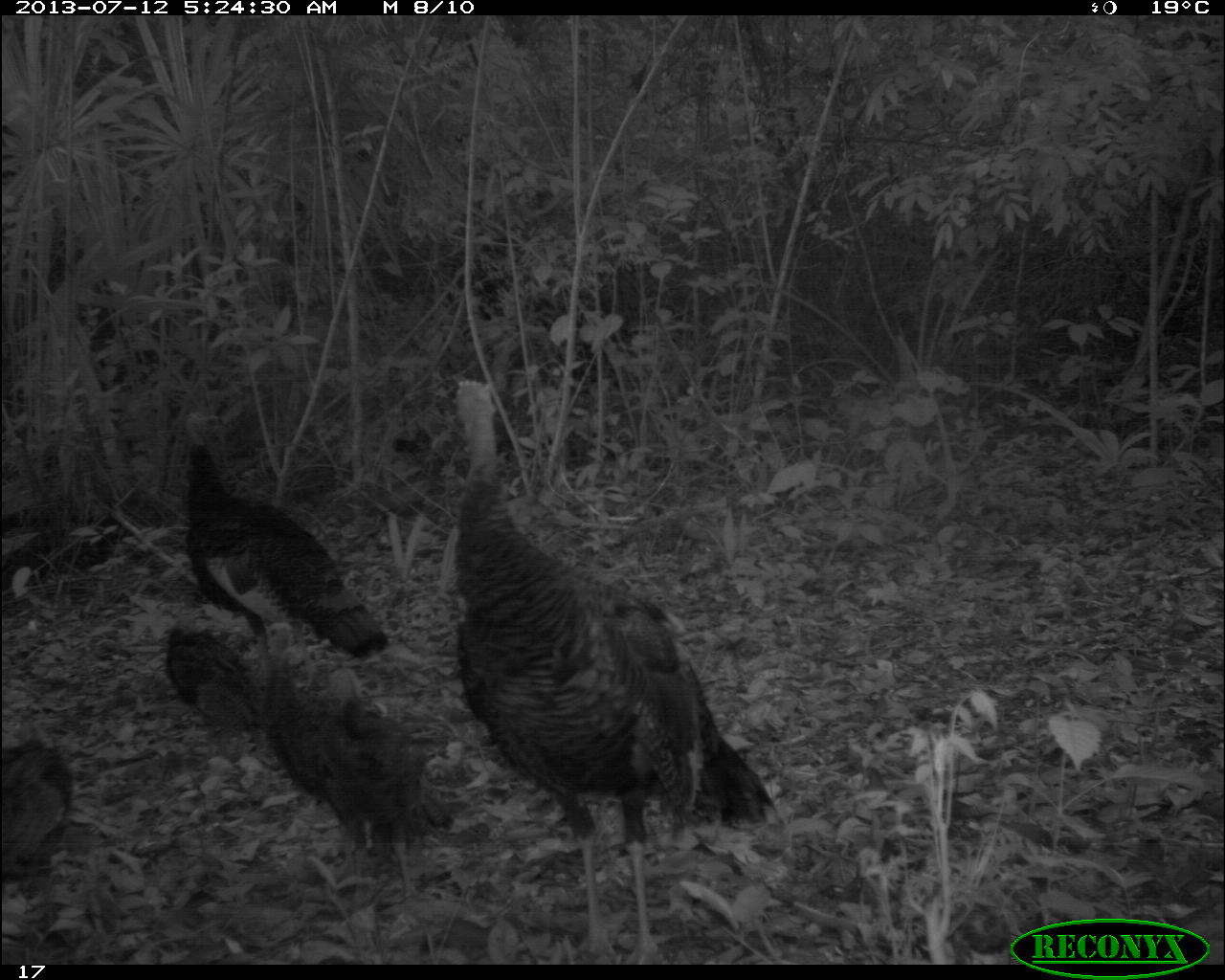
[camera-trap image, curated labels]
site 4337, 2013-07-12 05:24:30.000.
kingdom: Animalia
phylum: Chordata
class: Aves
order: Galliformes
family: Phasianidae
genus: Meleagris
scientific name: Meleagris ocellata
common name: ocellated turkey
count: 6